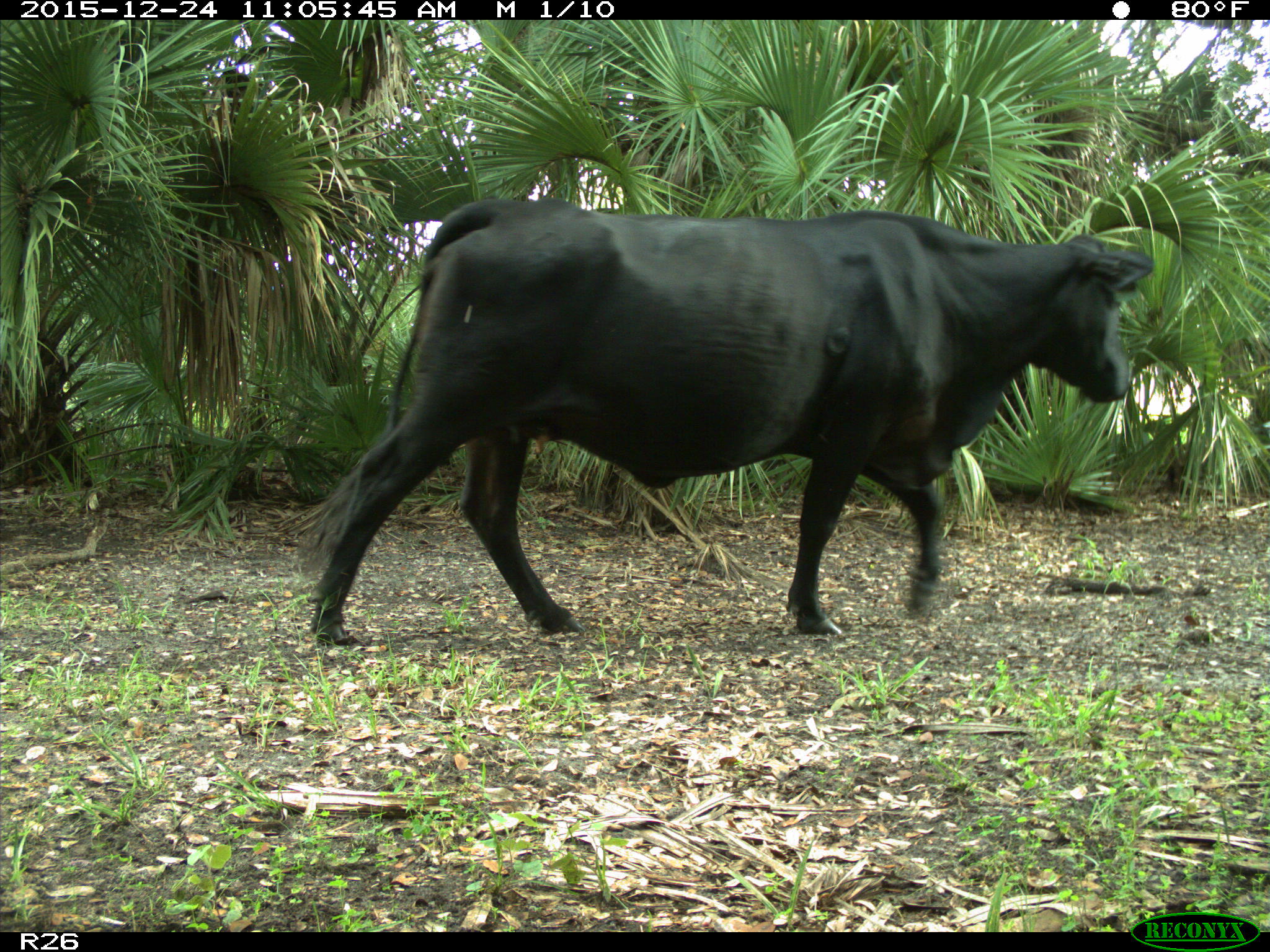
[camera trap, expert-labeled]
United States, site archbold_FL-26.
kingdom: Animalia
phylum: Chordata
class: Mammalia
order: Artiodactyla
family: Bovidae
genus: Bos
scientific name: Bos taurus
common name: domestic cow